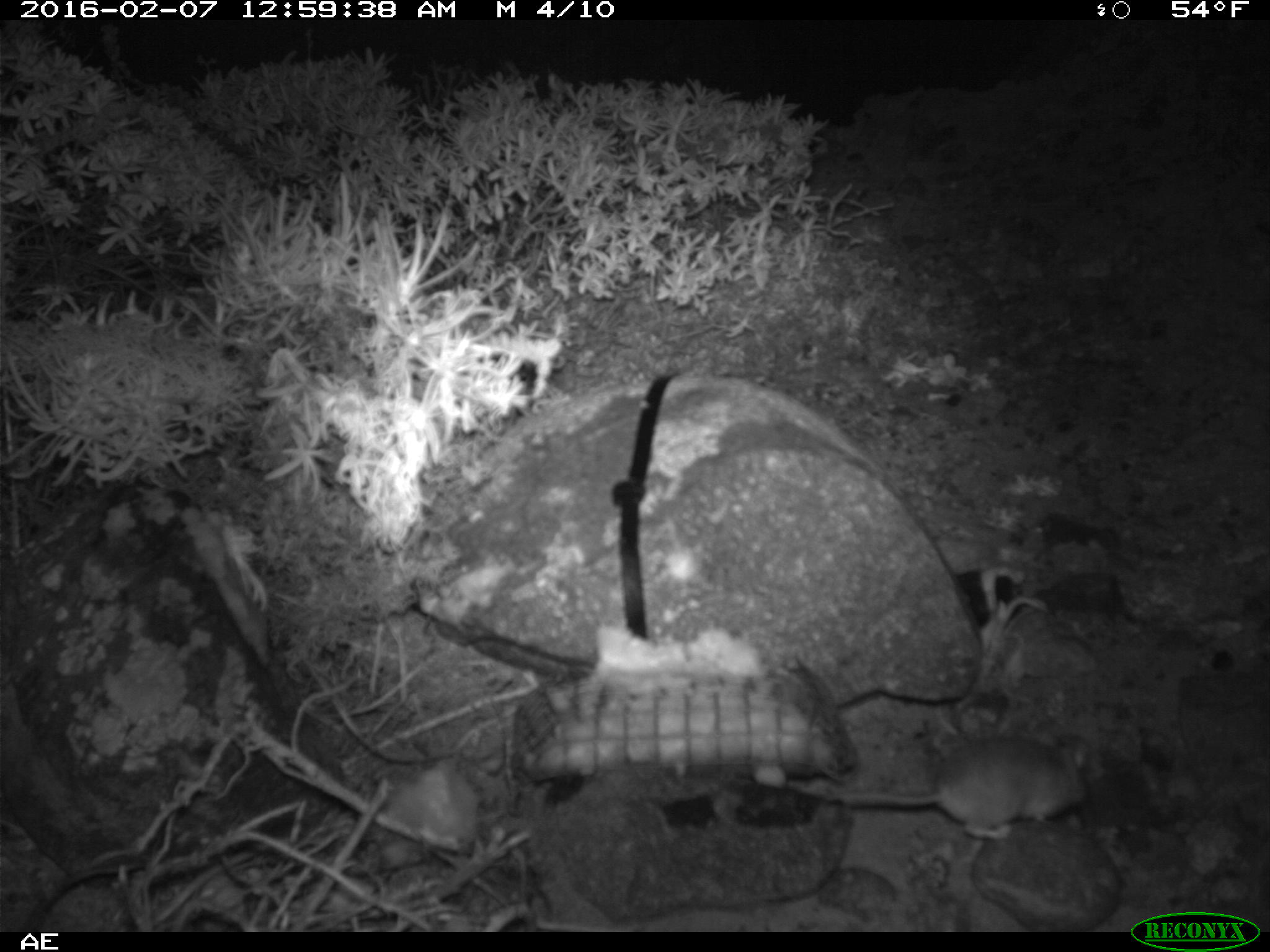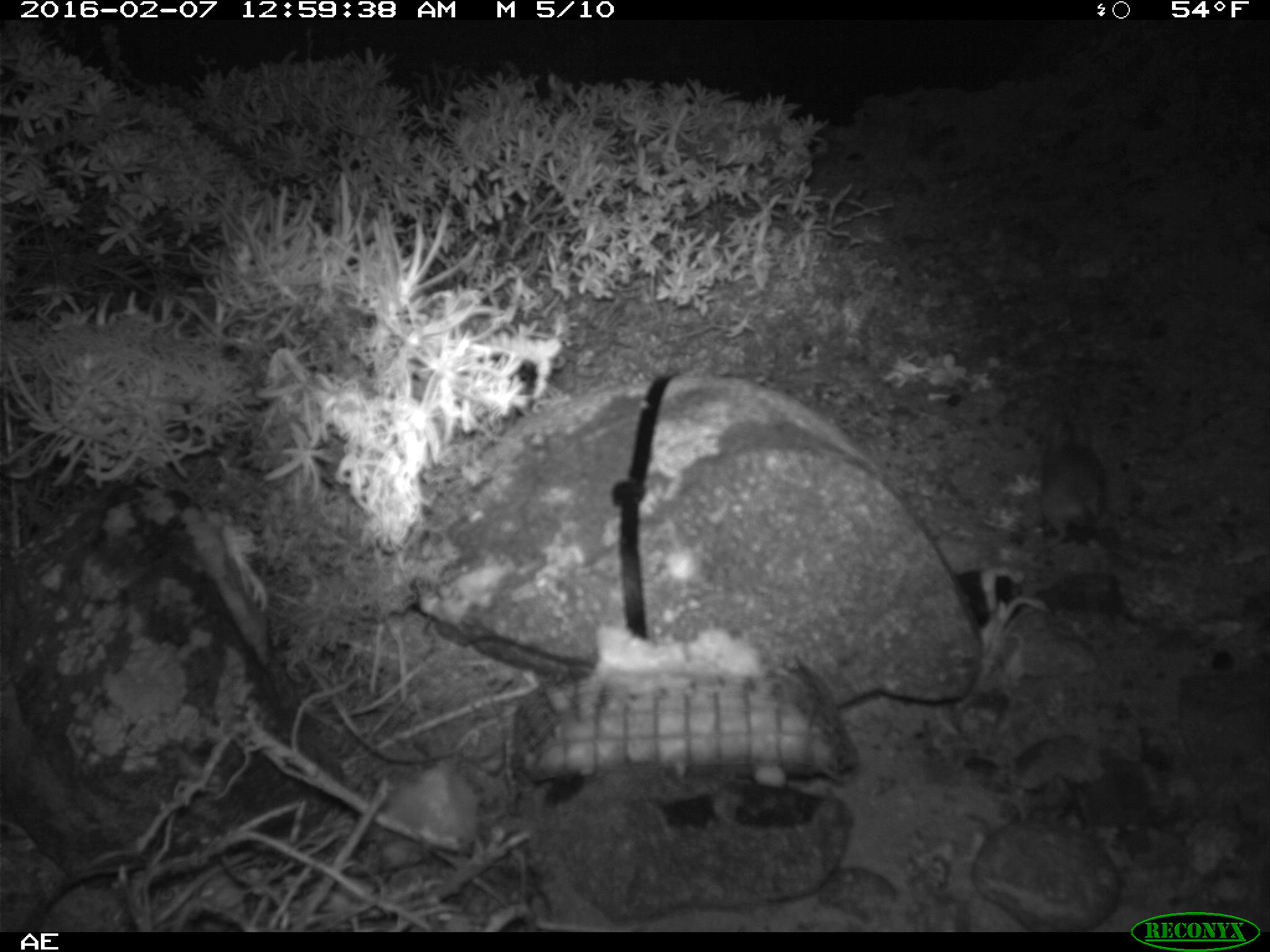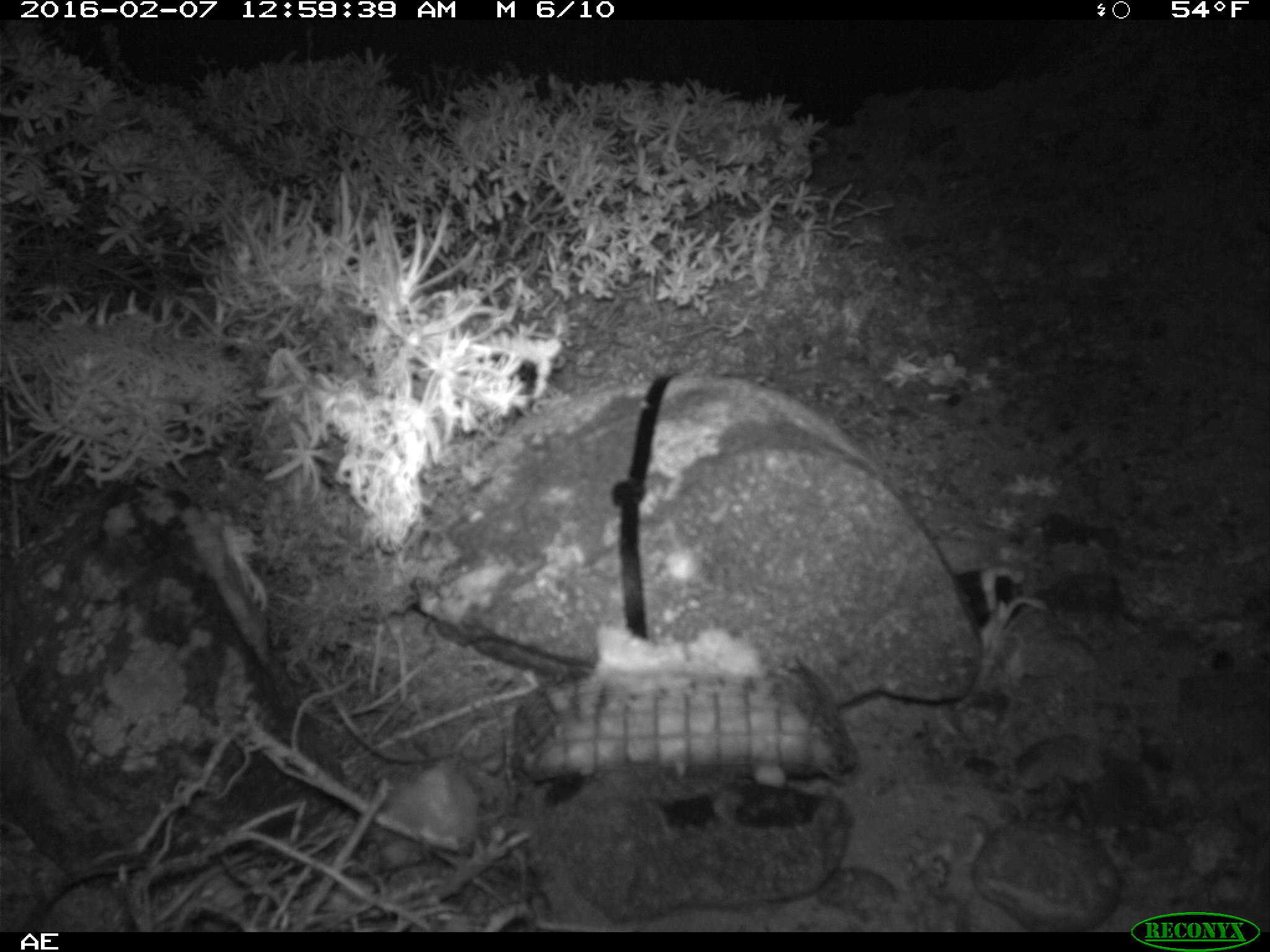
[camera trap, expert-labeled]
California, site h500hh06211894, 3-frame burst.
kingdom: Animalia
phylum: Chordata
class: Mammalia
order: Rodentia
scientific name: Rodentia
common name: rodent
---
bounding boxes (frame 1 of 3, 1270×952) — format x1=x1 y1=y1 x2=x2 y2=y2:
rodent: x1=842 y1=731 x2=1086 y2=840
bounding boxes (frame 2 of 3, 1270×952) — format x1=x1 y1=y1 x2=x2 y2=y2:
rodent: x1=1039 y1=415 x2=1107 y2=547